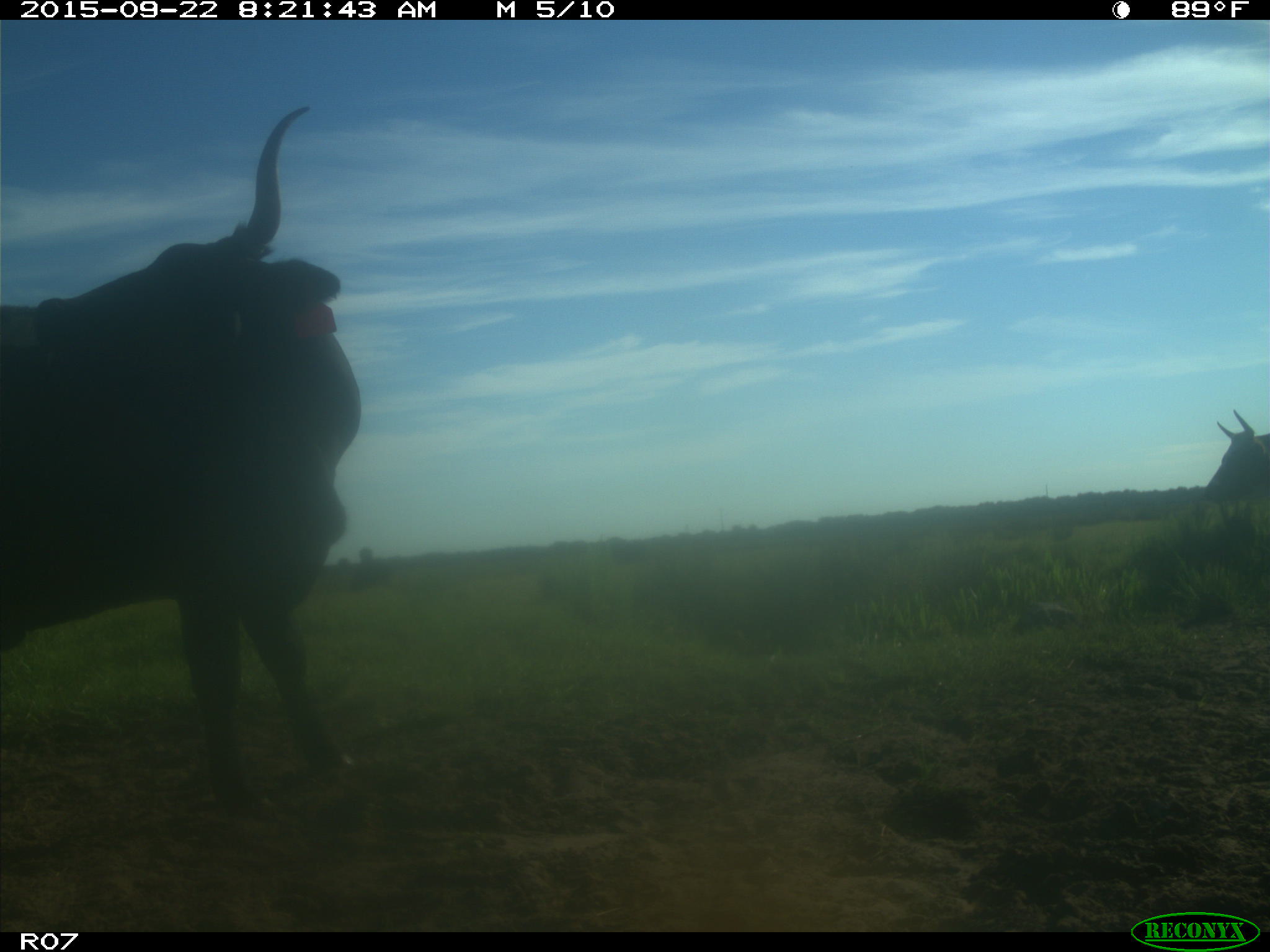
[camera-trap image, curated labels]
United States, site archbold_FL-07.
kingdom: Animalia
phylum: Chordata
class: Mammalia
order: Artiodactyla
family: Bovidae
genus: Bos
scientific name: Bos taurus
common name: domestic cow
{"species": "Bos taurus (domestic cow)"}